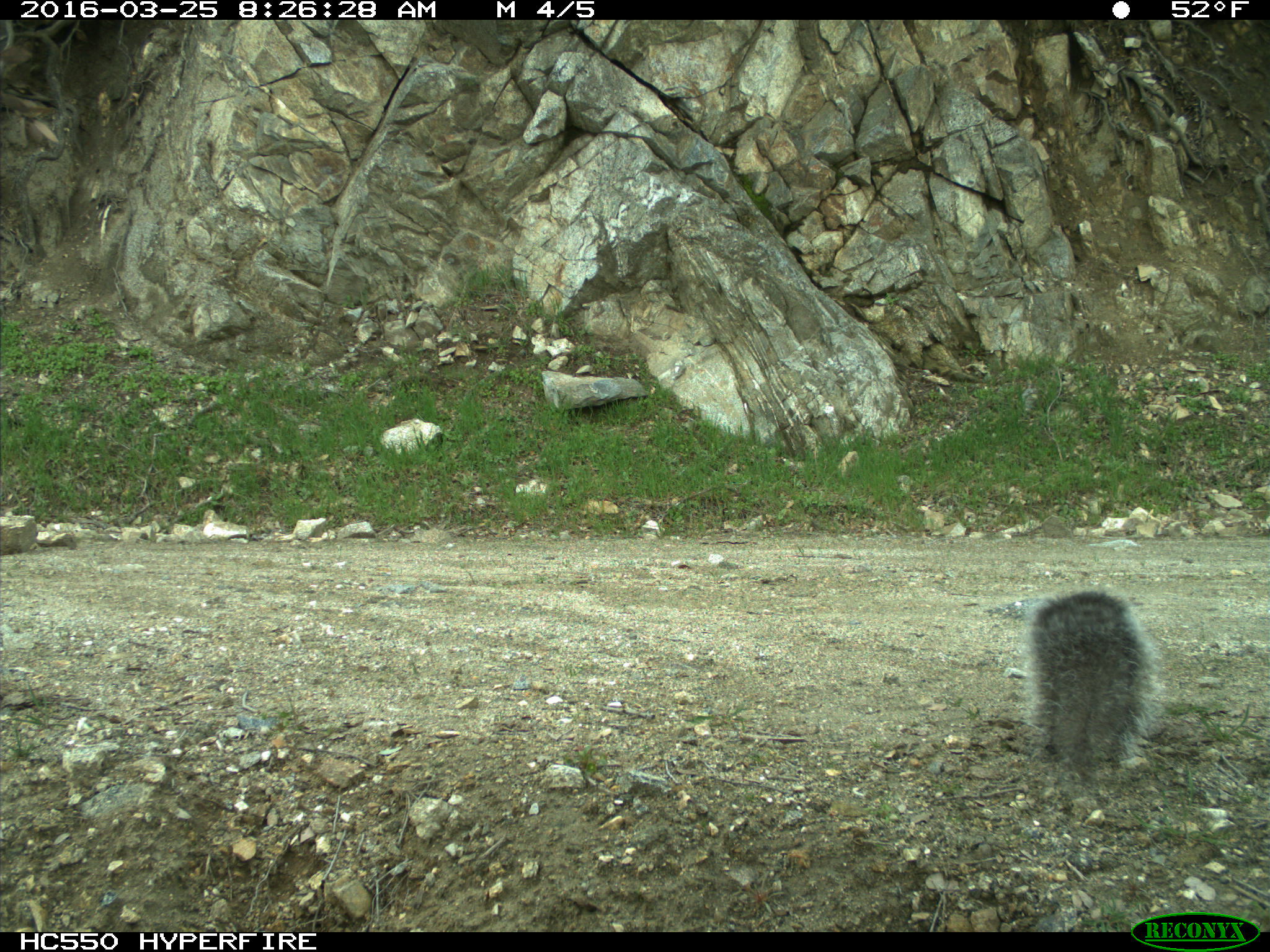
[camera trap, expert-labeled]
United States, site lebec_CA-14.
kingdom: Animalia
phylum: Chordata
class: Mammalia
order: Rodentia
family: Sciuridae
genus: Sciurus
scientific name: Sciurus carolinensis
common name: eastern gray squirrel